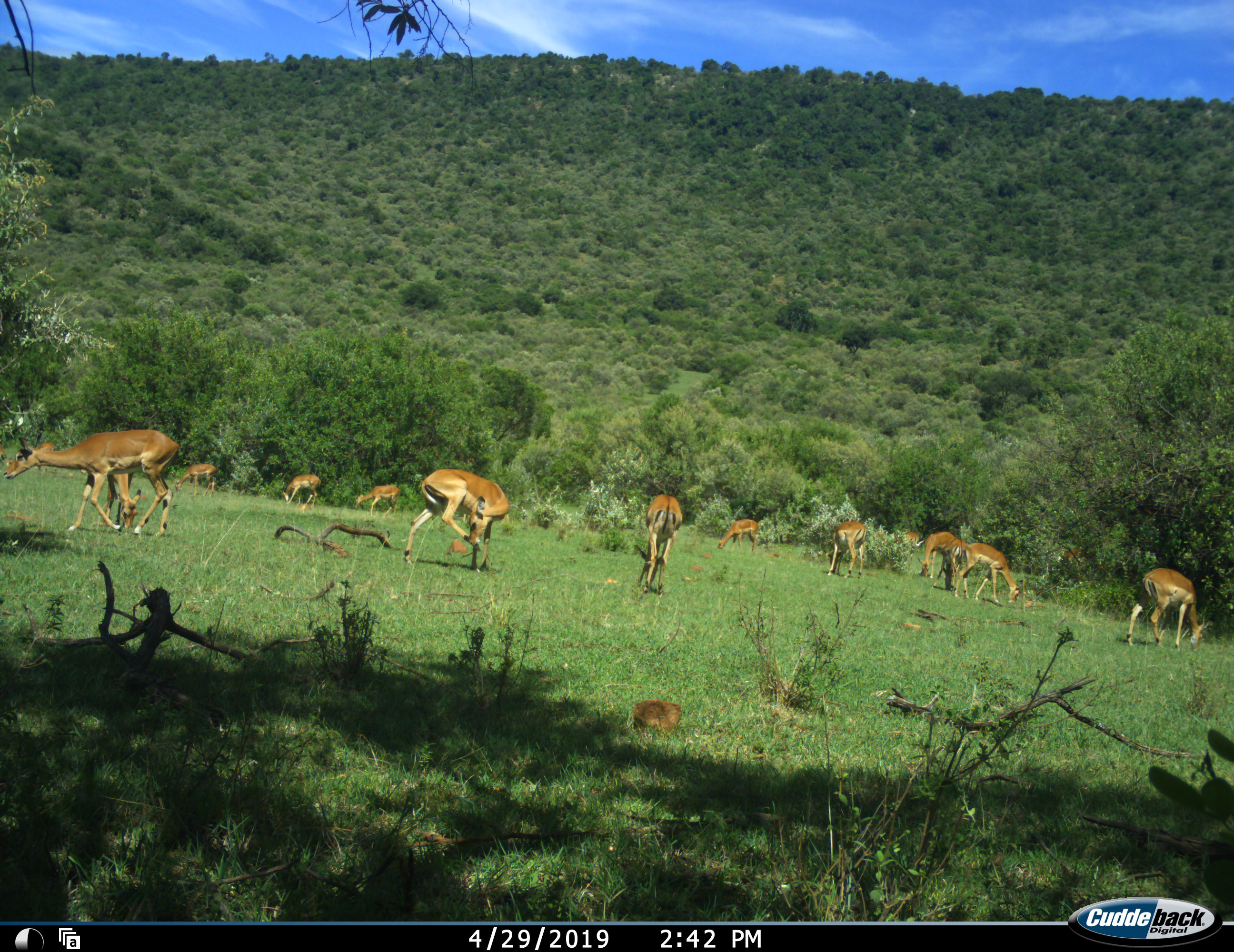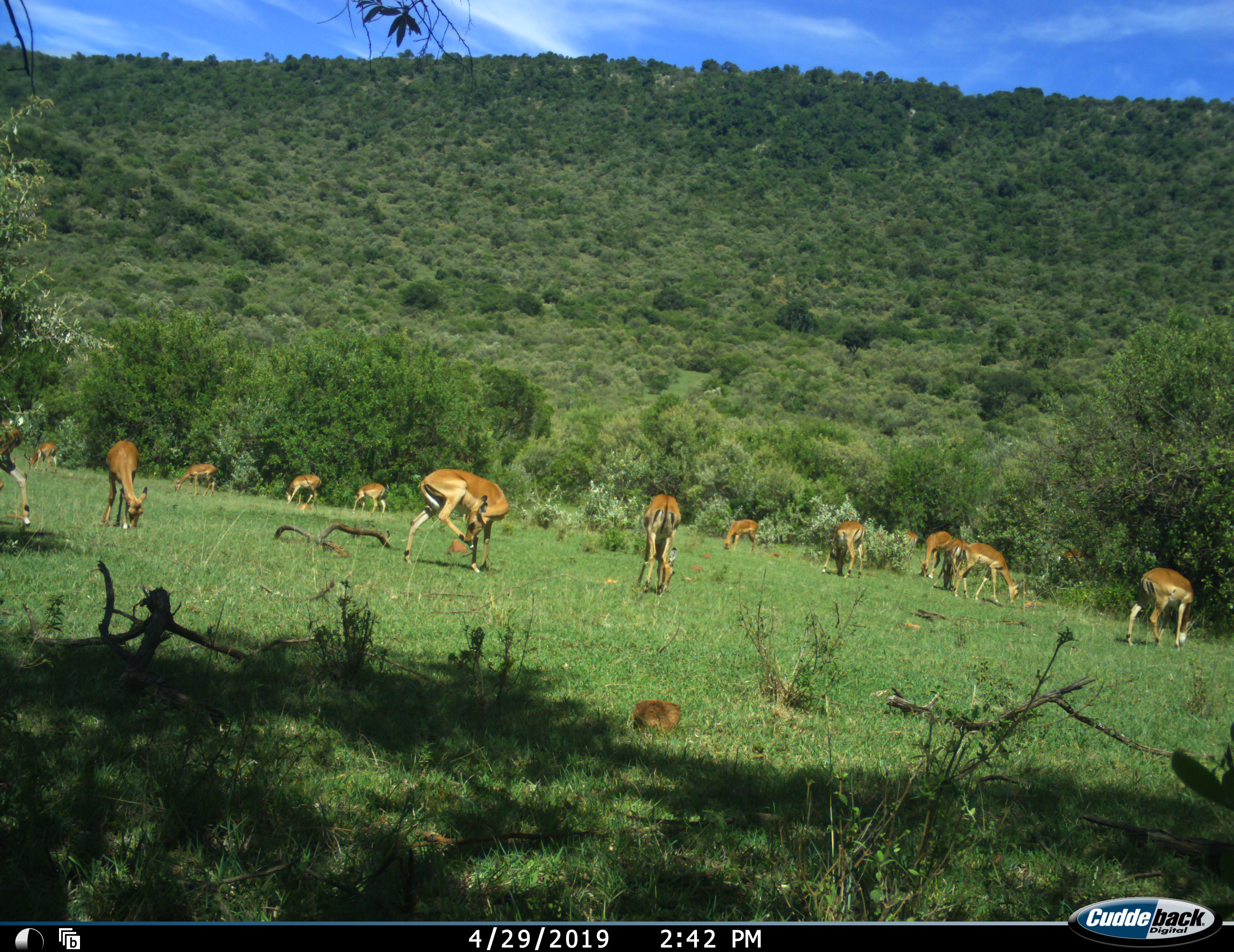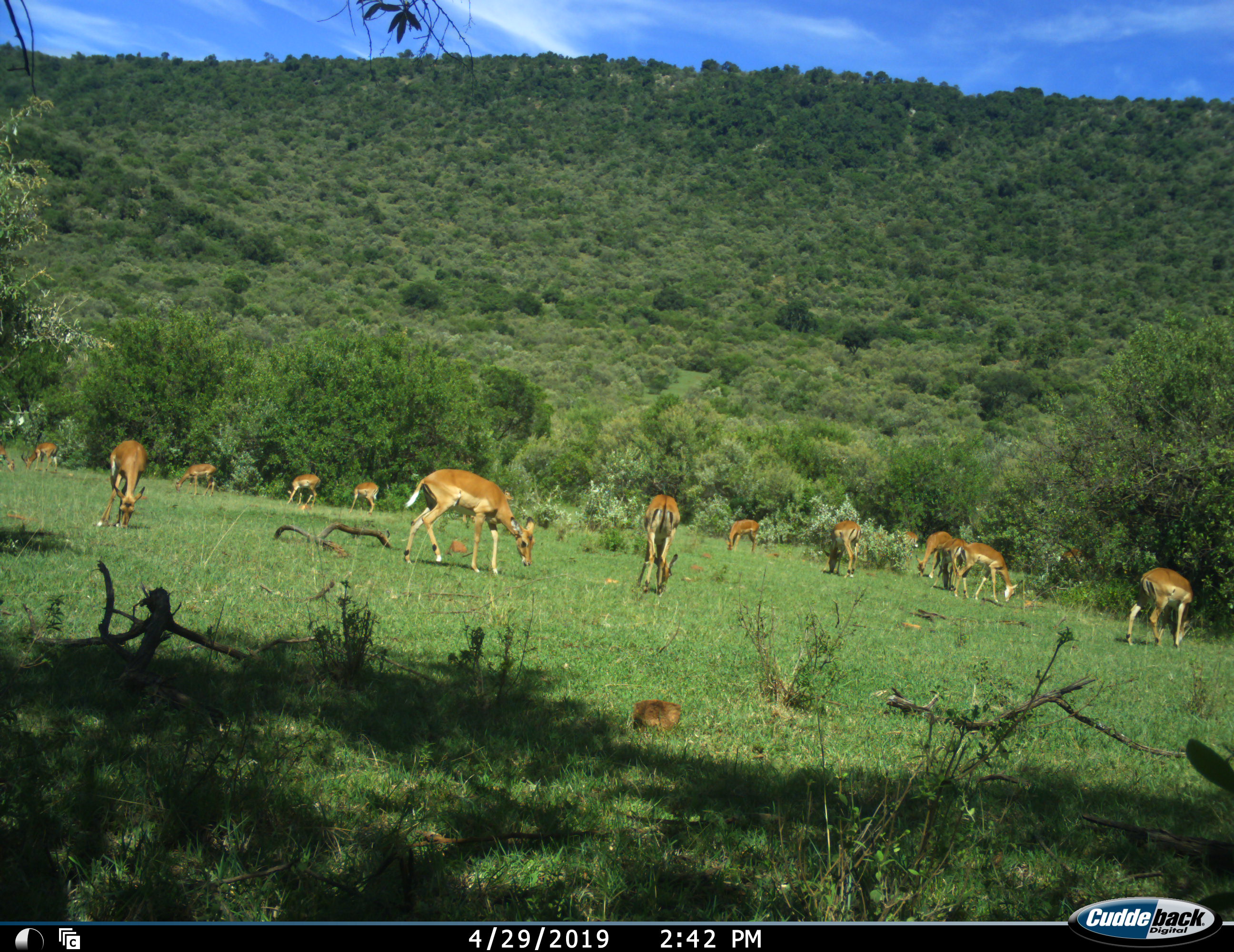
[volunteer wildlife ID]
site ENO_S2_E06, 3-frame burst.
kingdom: Animalia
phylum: Chordata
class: Mammalia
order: Artiodactyla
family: Bovidae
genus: Aepyceros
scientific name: Aepyceros melampus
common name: impala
Impala (Aepyceros melampus), count 11-50. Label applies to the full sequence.